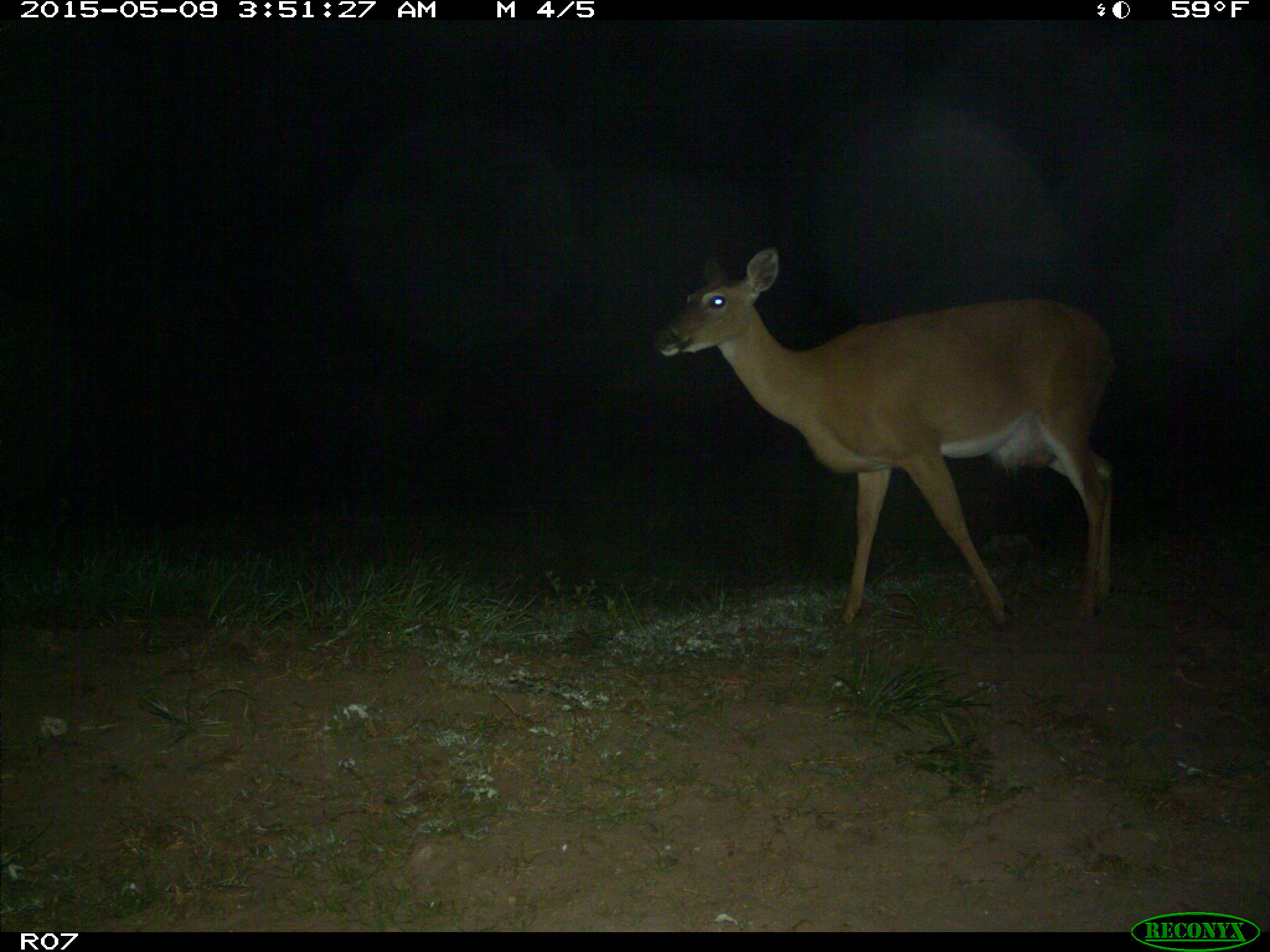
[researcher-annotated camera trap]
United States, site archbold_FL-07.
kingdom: Animalia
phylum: Chordata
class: Mammalia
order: Artiodactyla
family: Cervidae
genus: Odocoileus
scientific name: Odocoileus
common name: deer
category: unidentified deer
Unidentified deer (deer) (Odocoileus).